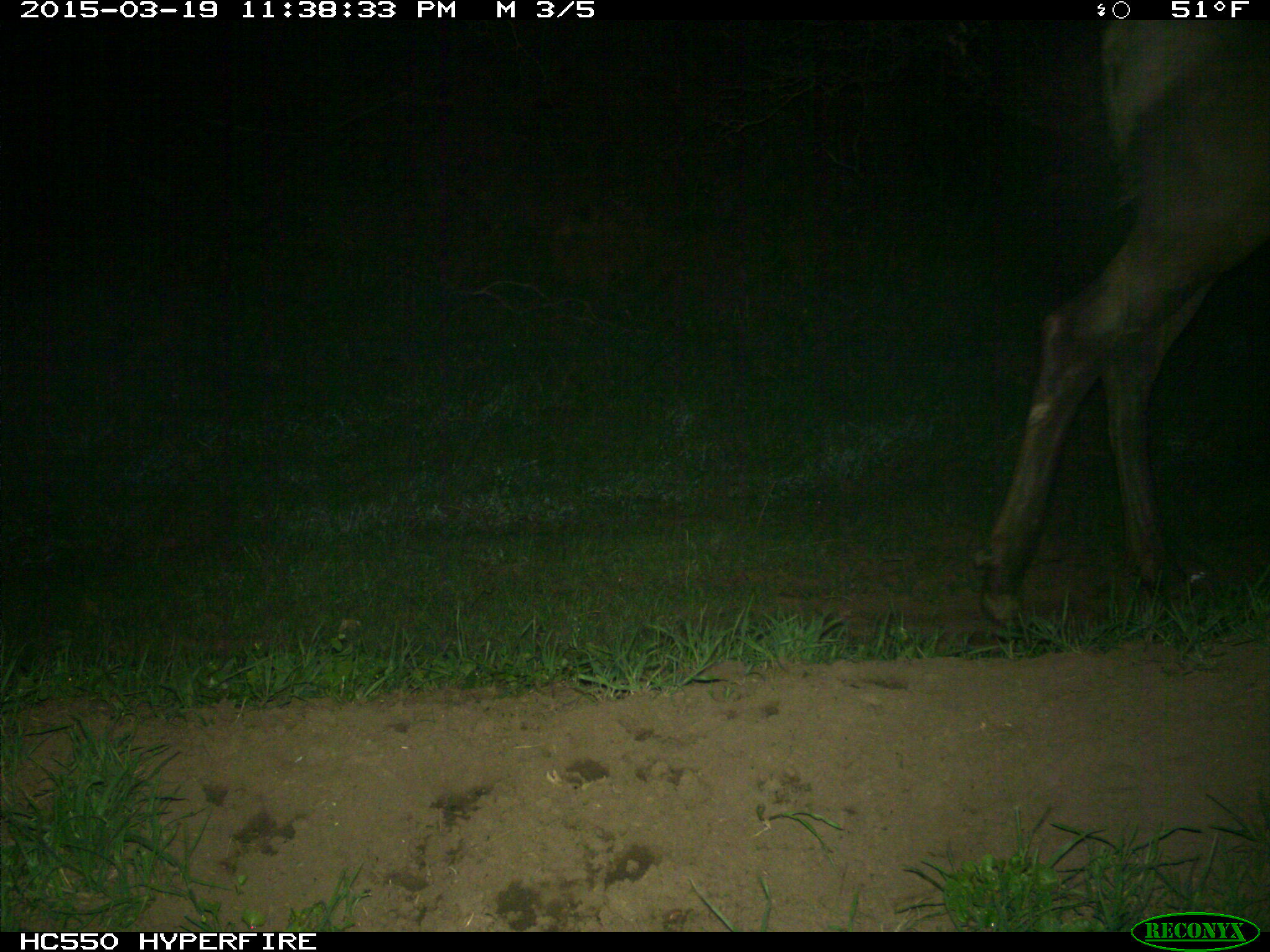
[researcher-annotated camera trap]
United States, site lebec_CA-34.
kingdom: Animalia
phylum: Chordata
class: Mammalia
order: Artiodactyla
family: Cervidae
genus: Cervus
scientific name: Cervus canadensis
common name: elk